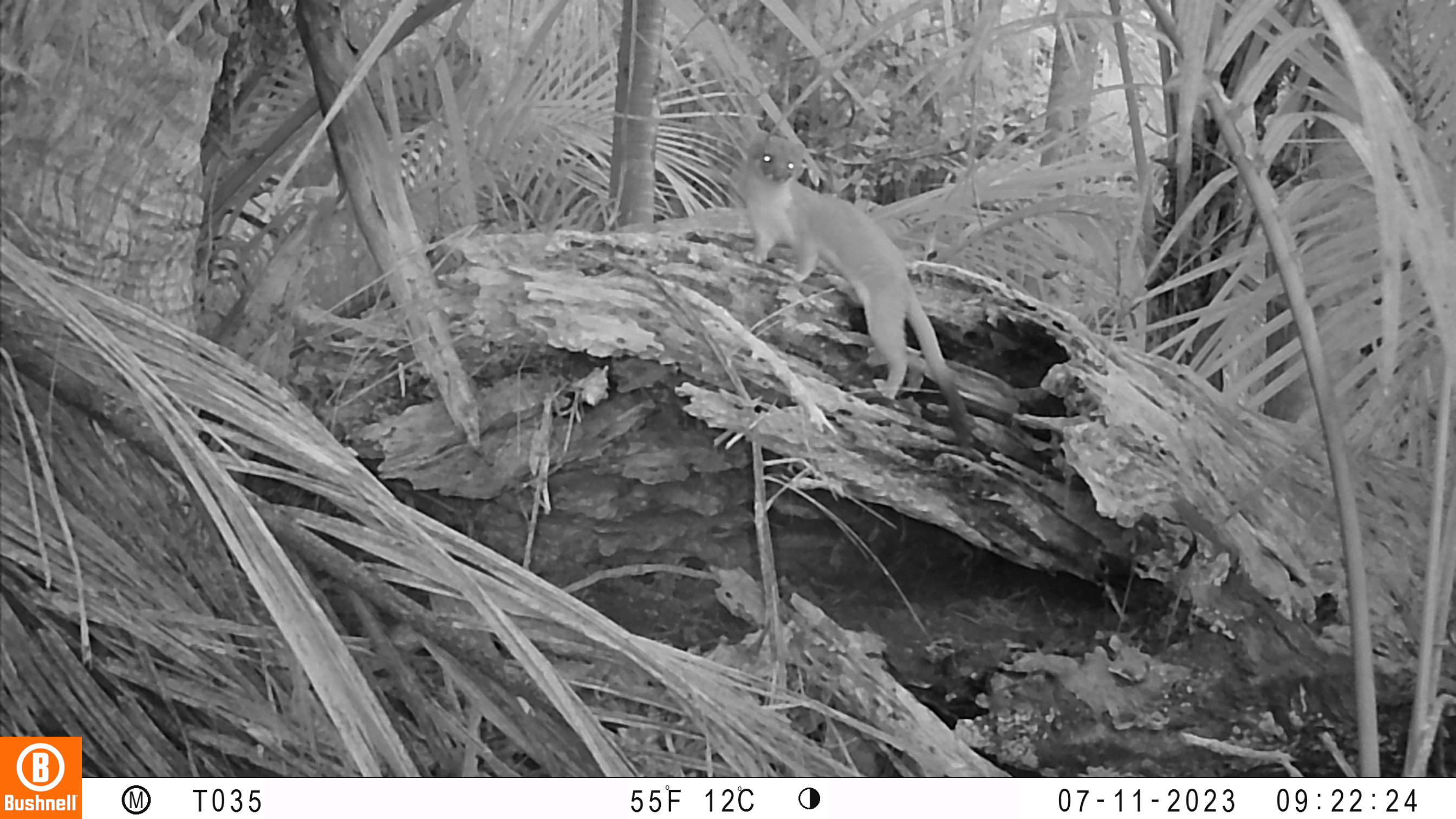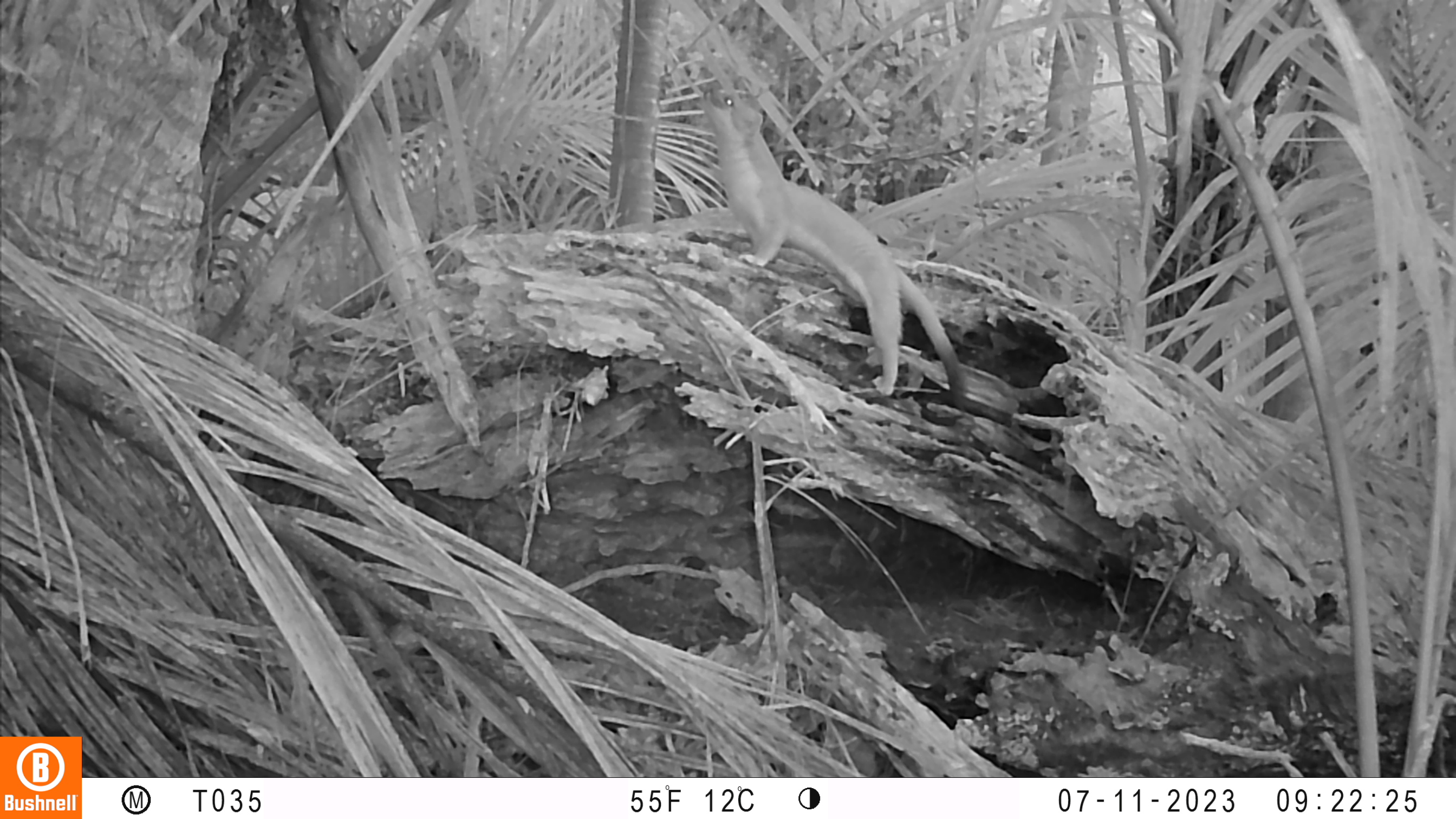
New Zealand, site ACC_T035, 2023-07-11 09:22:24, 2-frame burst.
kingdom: Animalia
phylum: Chordata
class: Mammalia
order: Carnivora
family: Mustelidae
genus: Mustela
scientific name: Mustela erminea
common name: stoat